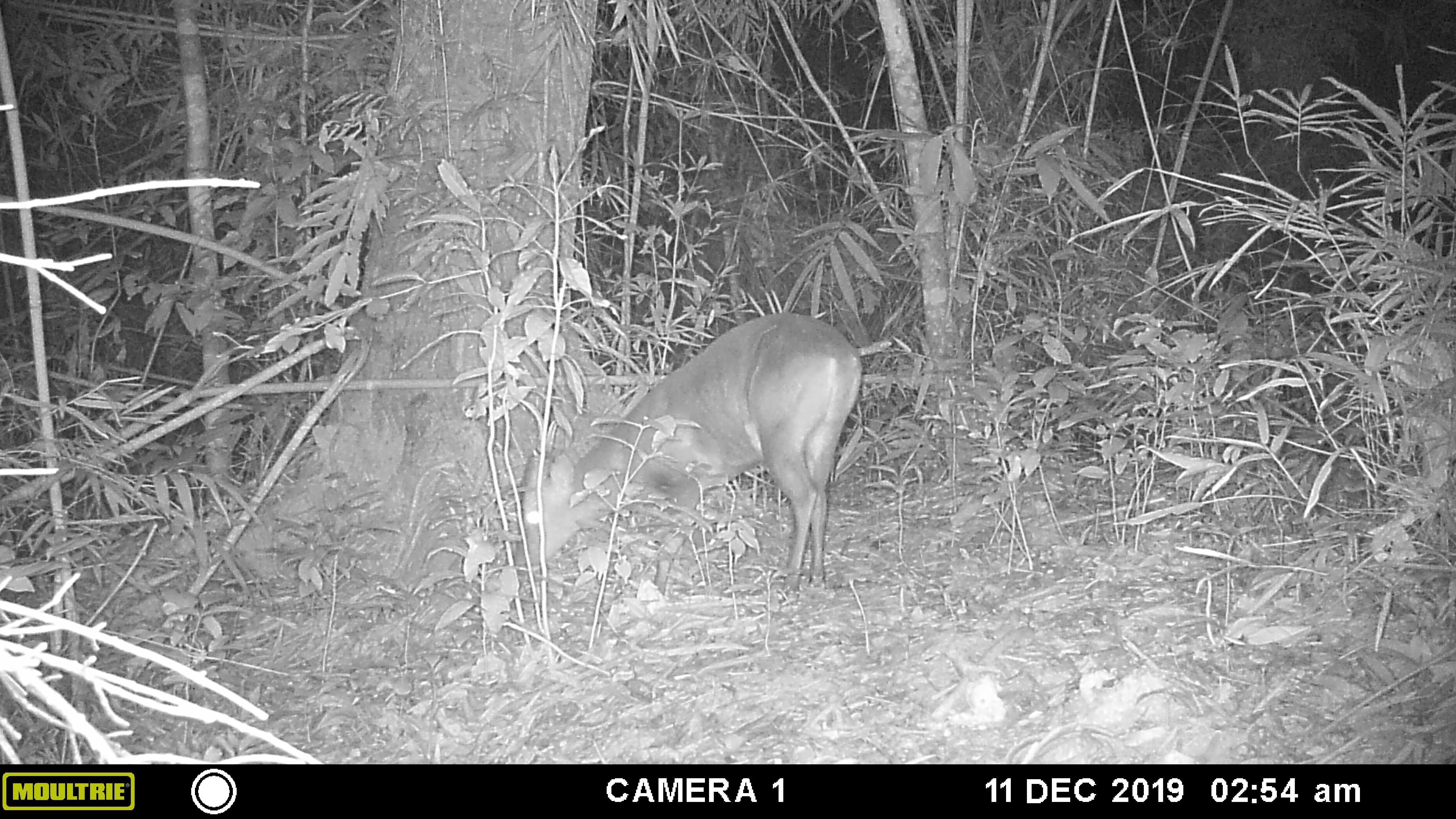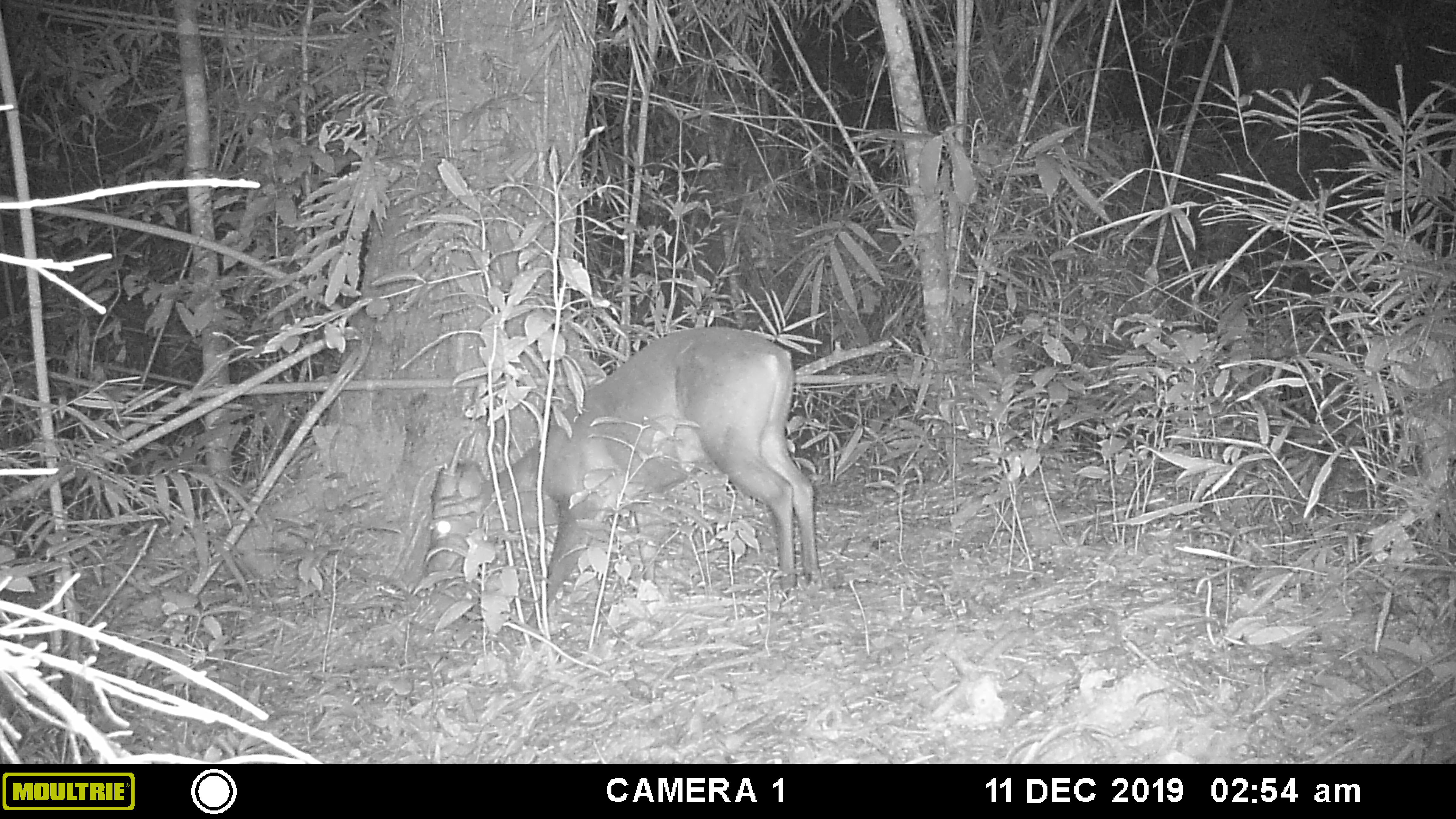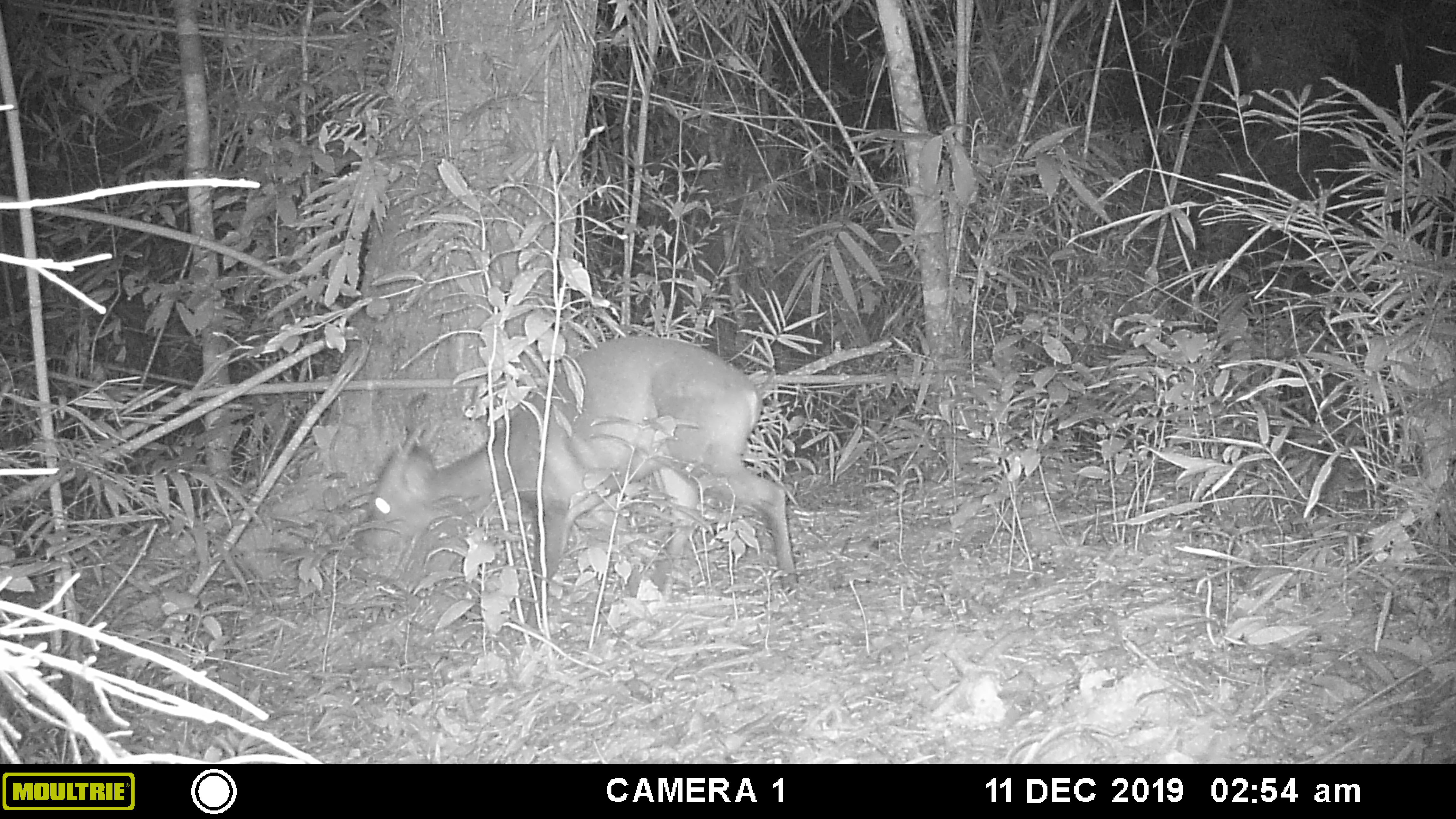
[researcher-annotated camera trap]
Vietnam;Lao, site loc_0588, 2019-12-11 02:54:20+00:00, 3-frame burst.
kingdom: Animalia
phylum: Chordata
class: Mammalia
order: Artiodactyla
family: Cervidae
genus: Muntiacus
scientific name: Muntiacus muntjak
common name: red muntjac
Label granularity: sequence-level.